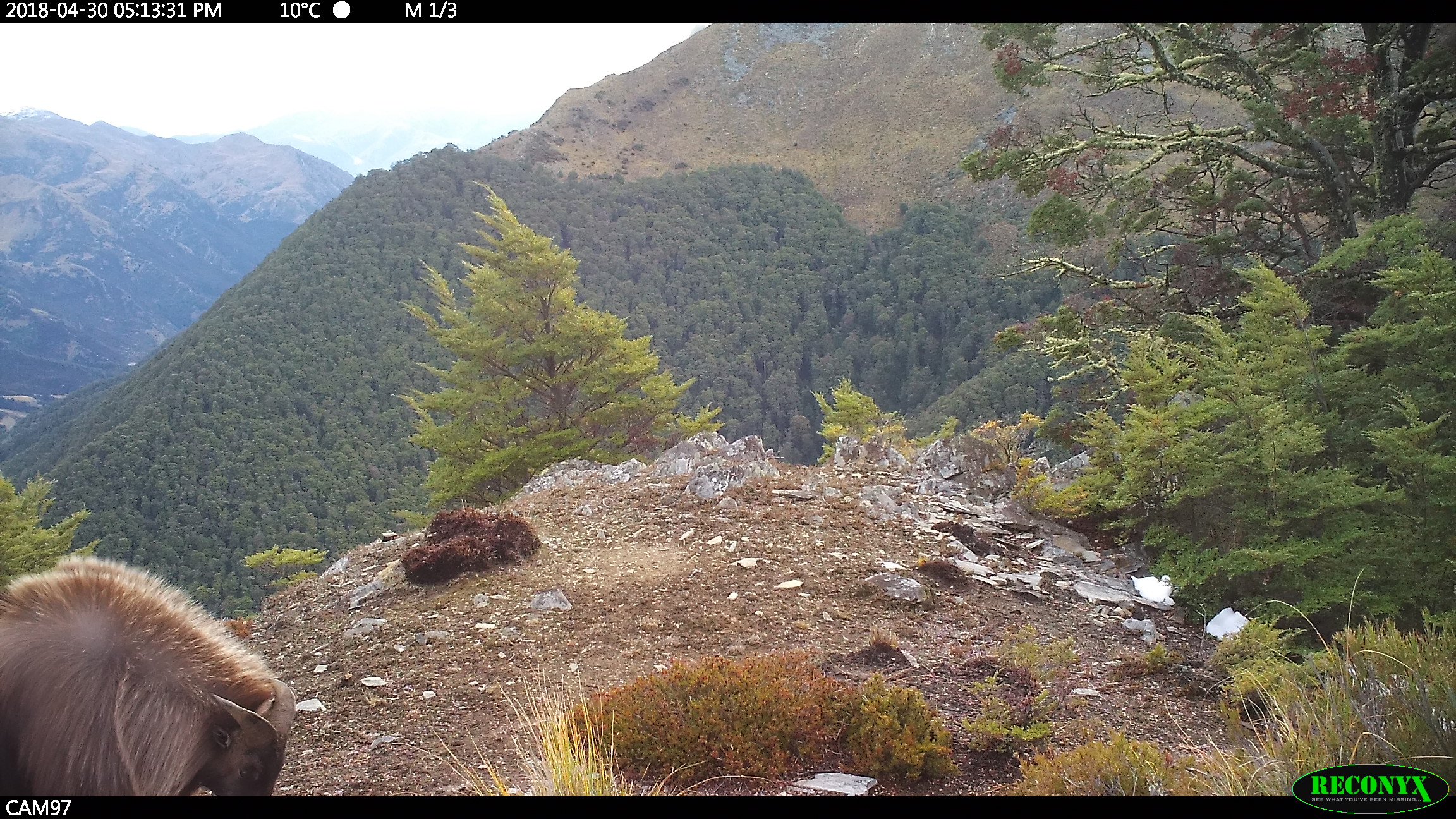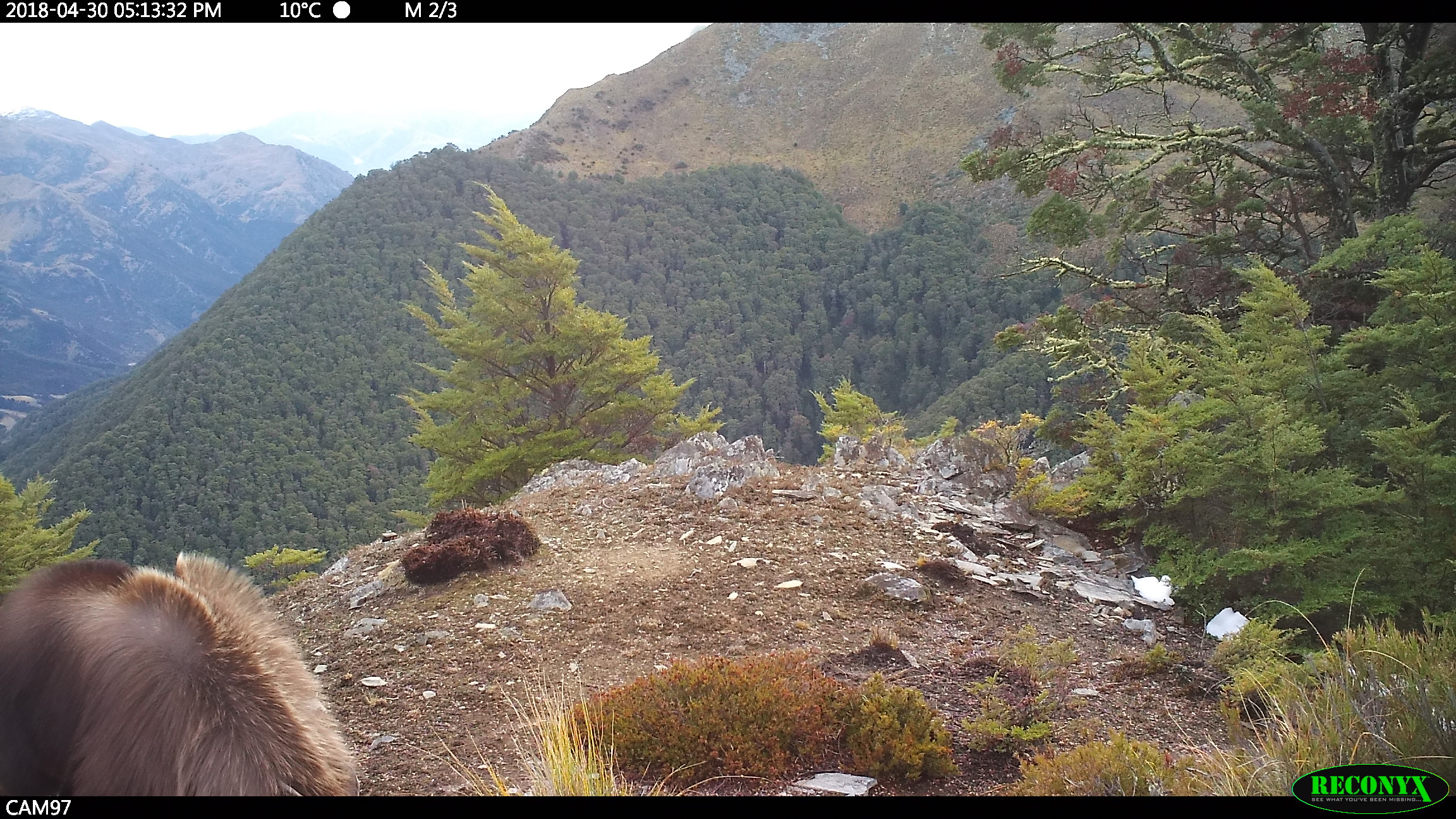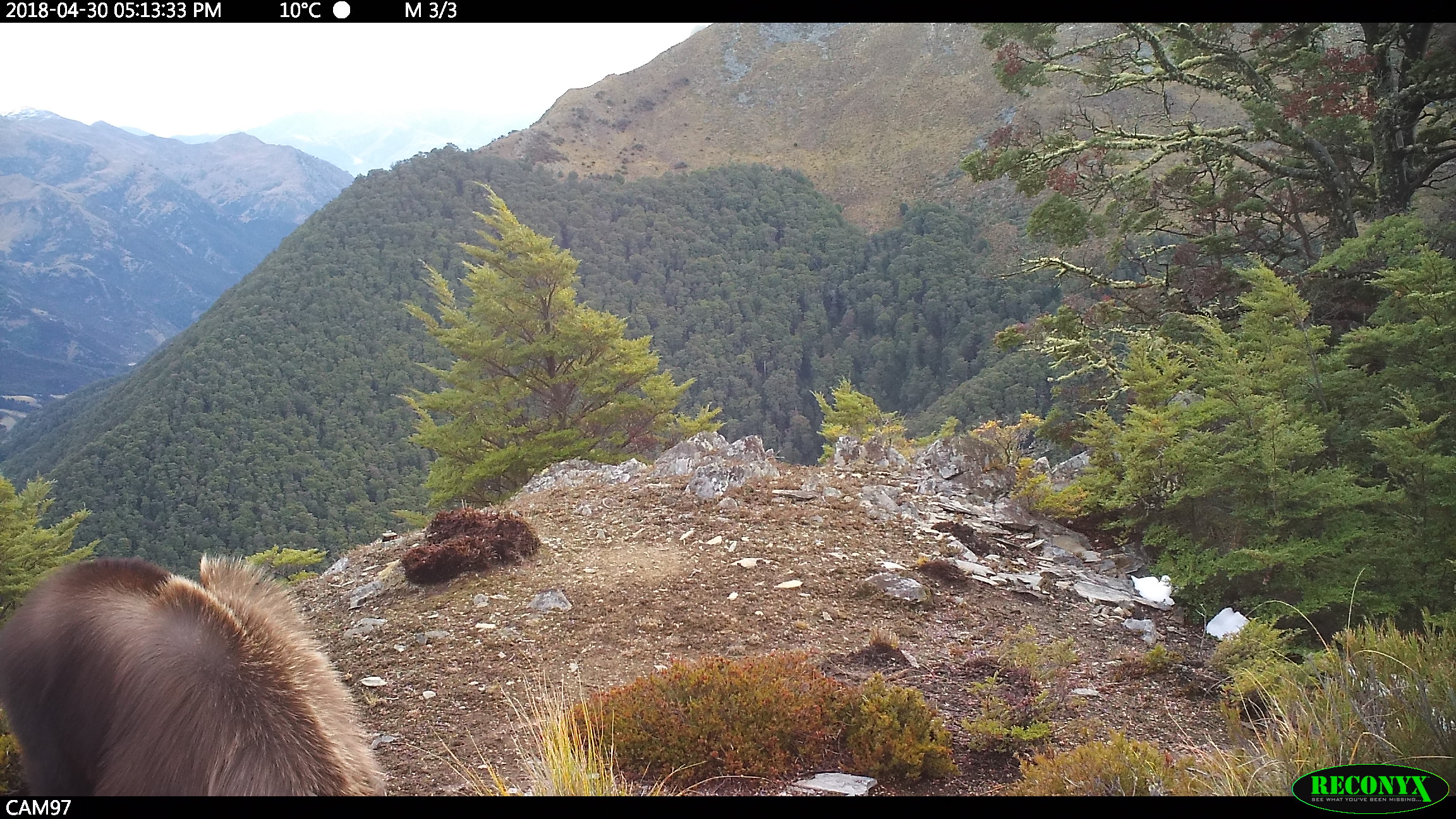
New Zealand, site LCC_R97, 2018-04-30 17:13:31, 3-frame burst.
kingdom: Animalia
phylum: Chordata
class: Mammalia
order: Artiodactyla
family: Bovidae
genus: Nilgiritragus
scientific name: Nilgiritragus hylocrius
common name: tahr